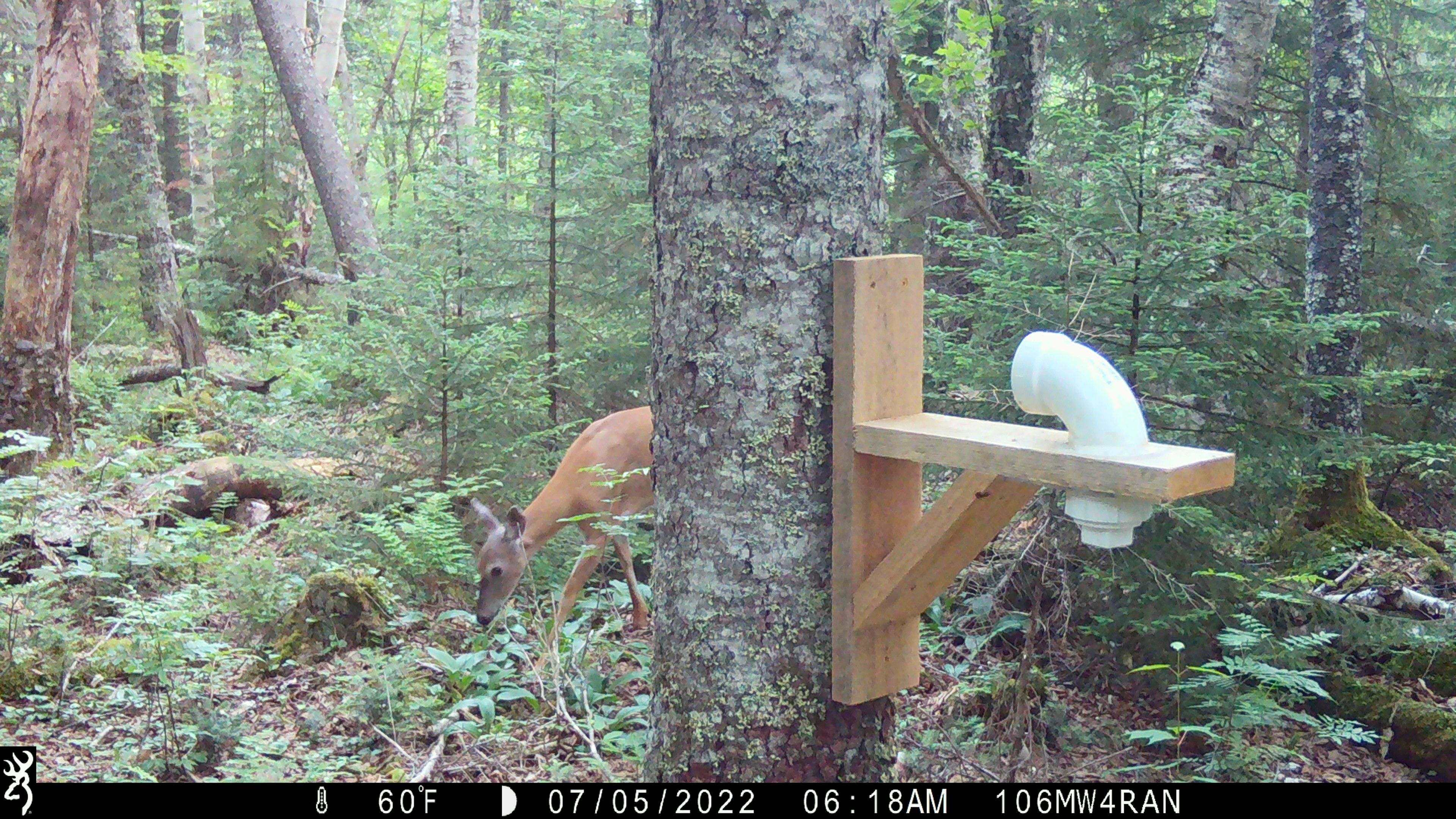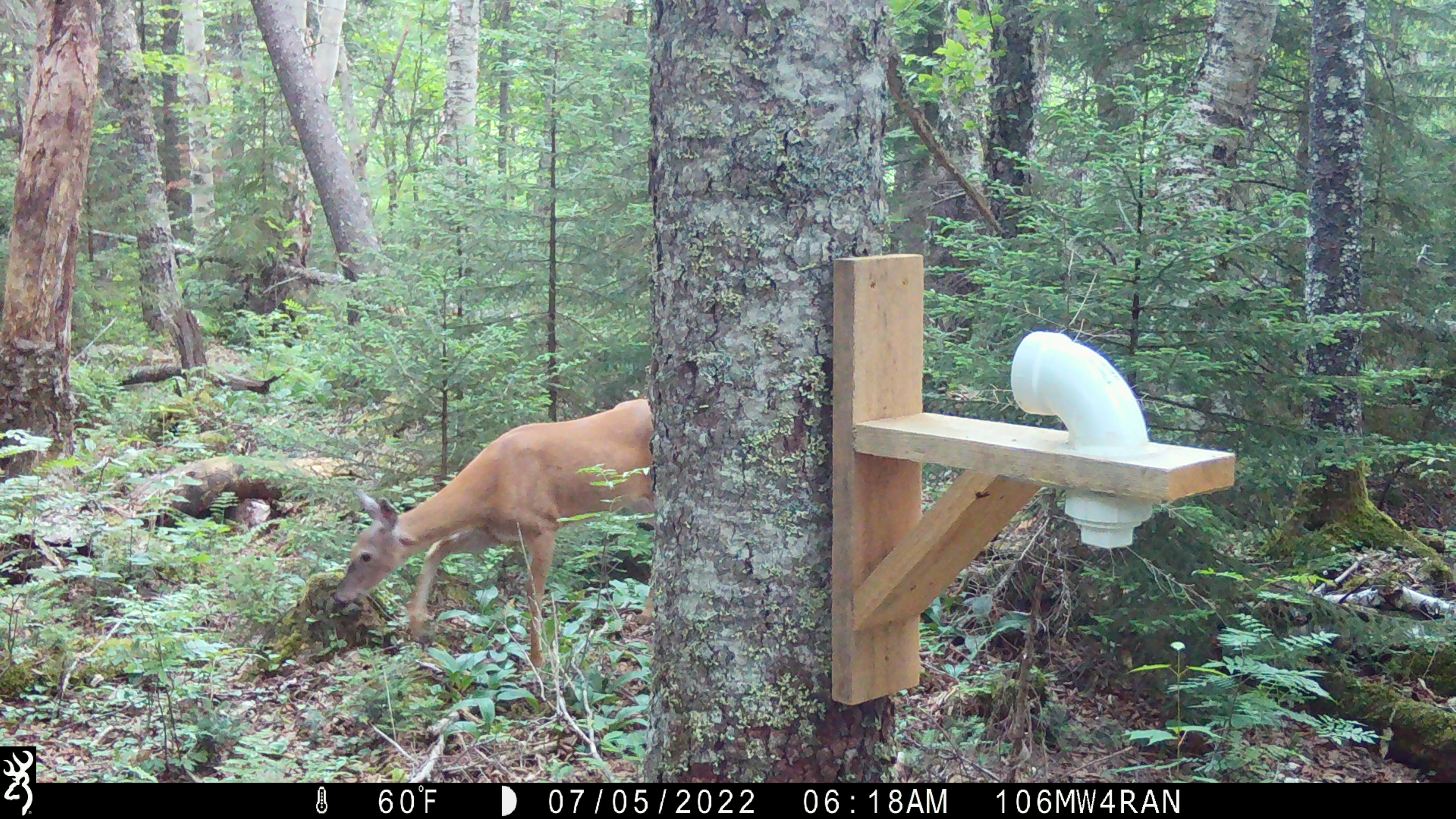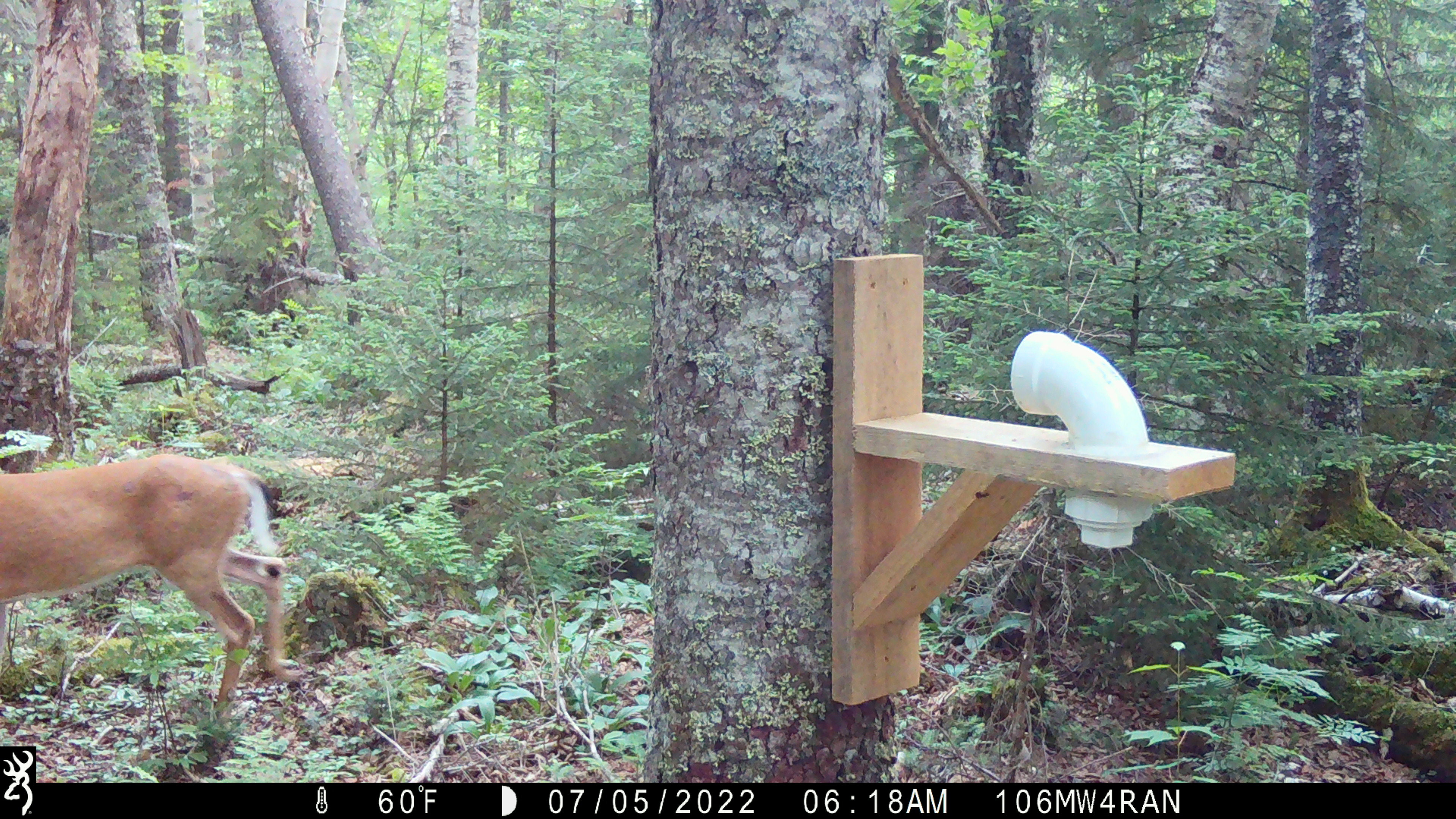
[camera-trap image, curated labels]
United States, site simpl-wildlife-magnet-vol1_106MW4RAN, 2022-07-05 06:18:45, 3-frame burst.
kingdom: Animalia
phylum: Chordata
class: Mammalia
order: Artiodactyla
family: Cervidae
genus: Odocoileus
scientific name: Odocoileus virginianus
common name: white-tailed deer